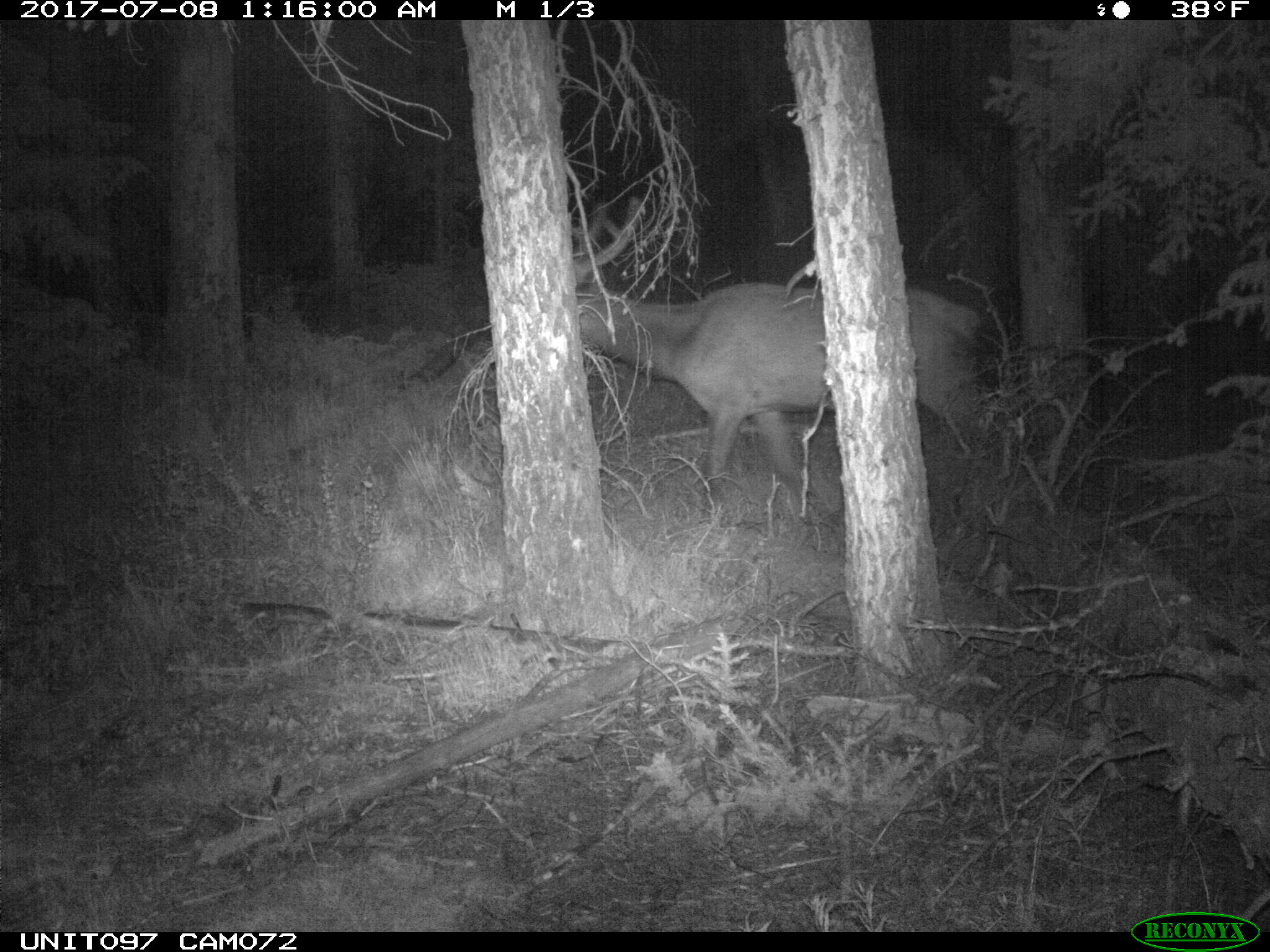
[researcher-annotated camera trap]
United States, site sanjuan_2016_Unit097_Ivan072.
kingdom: Animalia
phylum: Chordata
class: Mammalia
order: Artiodactyla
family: Cervidae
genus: Cervus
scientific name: Cervus elaphus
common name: red deer